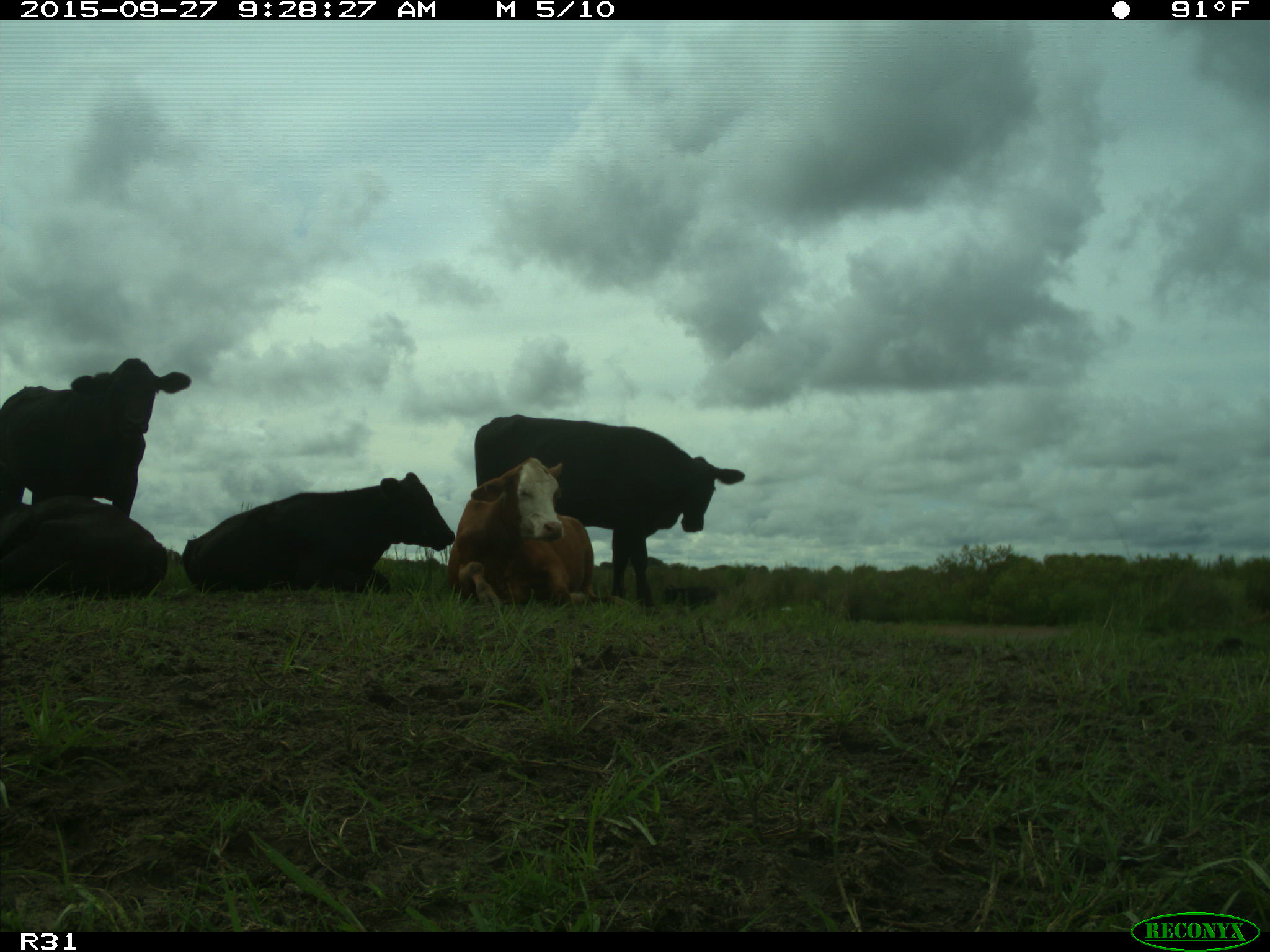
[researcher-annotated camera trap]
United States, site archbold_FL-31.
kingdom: Animalia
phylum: Chordata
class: Mammalia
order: Artiodactyla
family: Bovidae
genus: Bos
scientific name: Bos taurus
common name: domestic cow